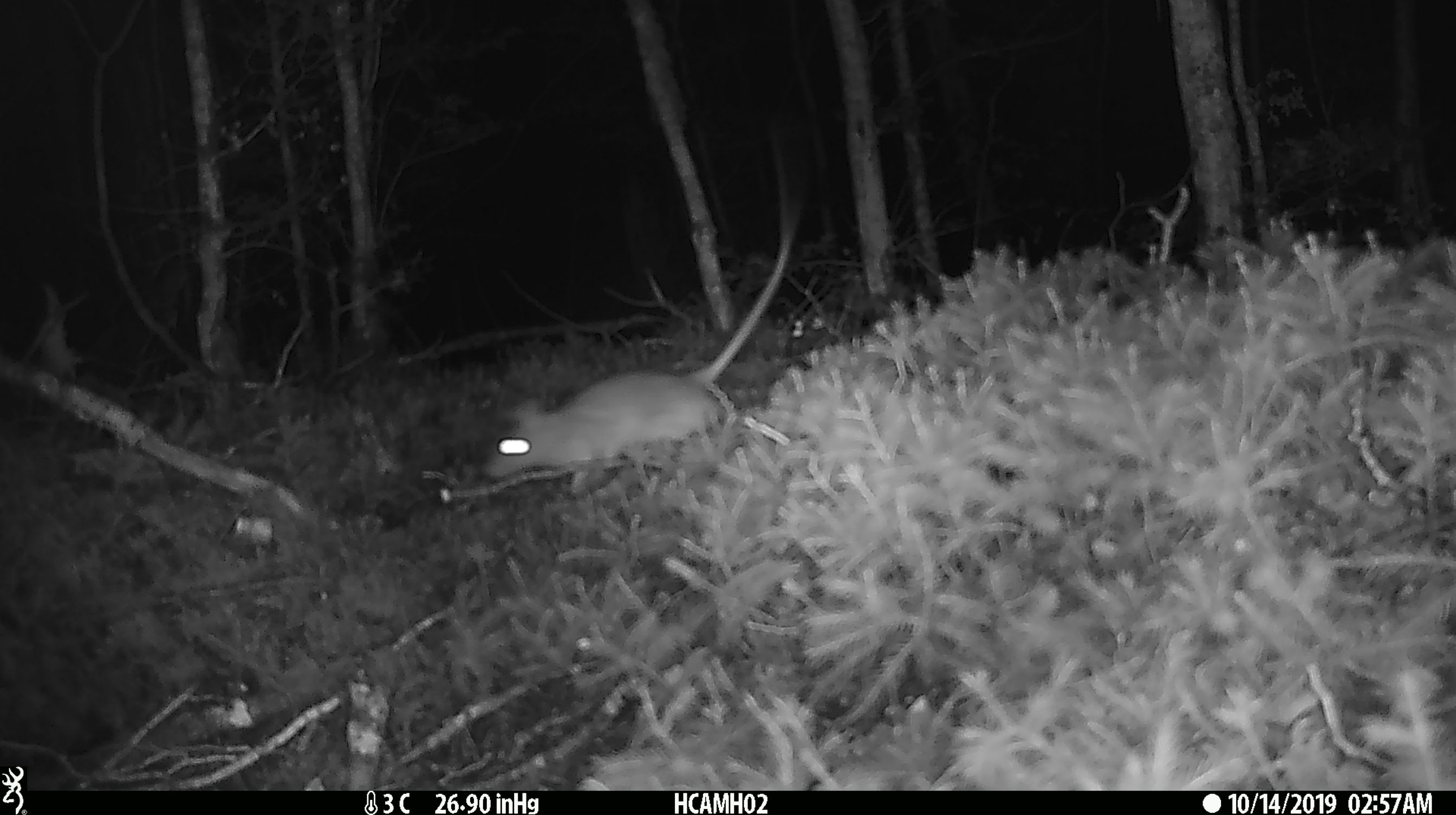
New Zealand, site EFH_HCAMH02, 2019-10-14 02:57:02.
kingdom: Animalia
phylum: Chordata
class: Mammalia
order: Rodentia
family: Muridae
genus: Mus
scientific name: Mus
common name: mouse